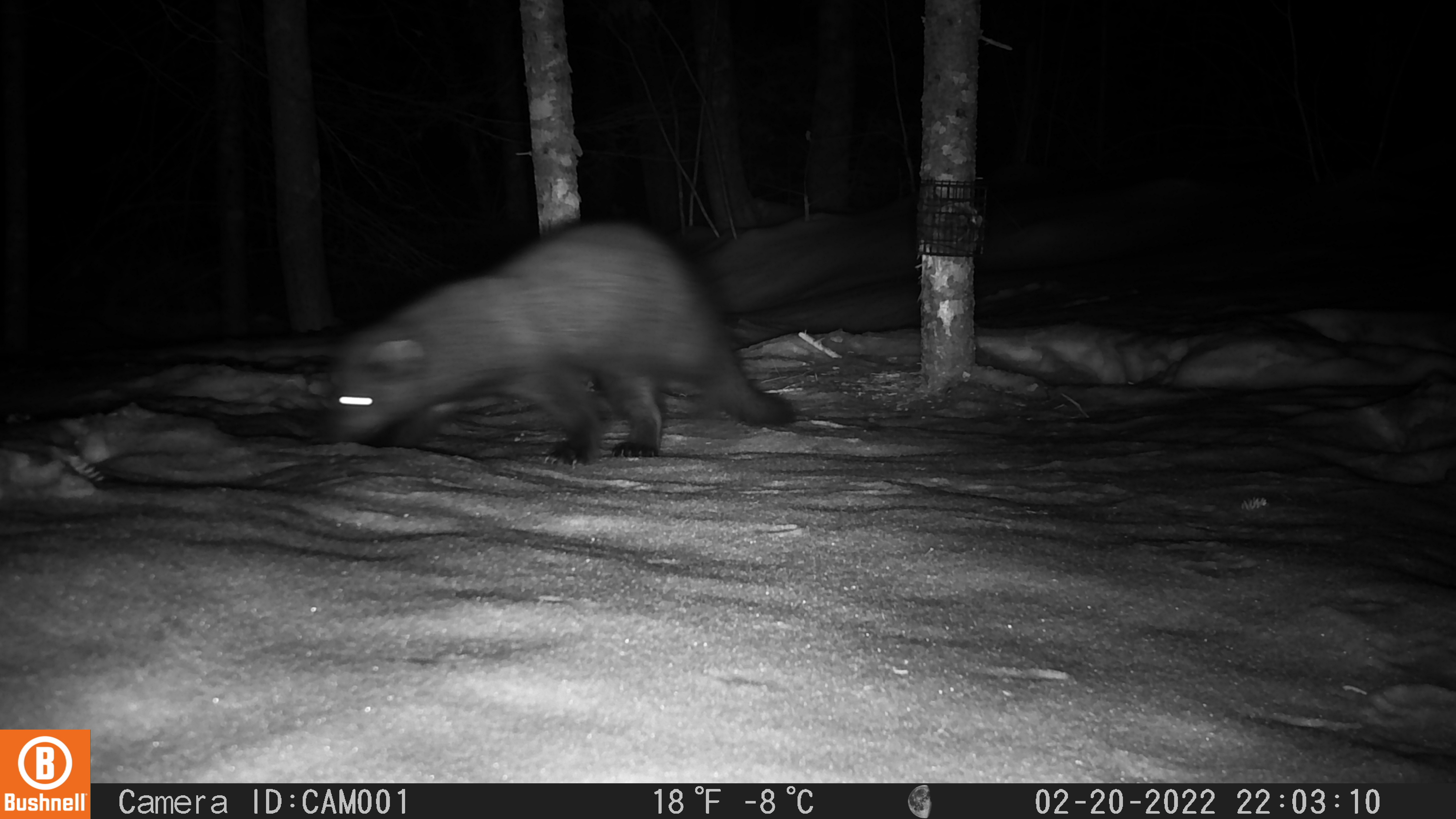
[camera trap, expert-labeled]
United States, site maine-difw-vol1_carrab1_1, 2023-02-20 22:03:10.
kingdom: Animalia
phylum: Chordata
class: Mammalia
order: Carnivora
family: Mustelidae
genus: Pekania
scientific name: Pekania pennanti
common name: fisher